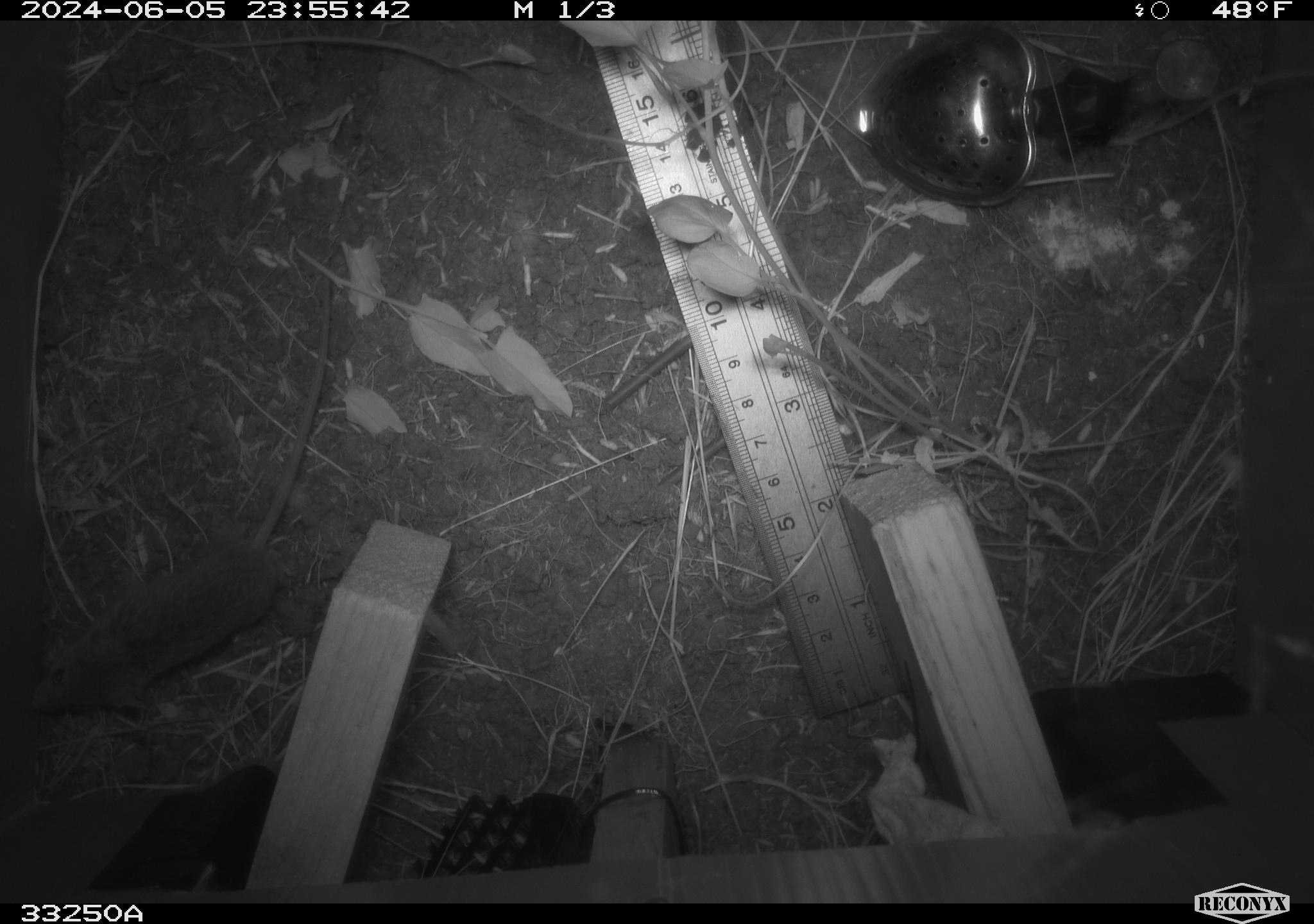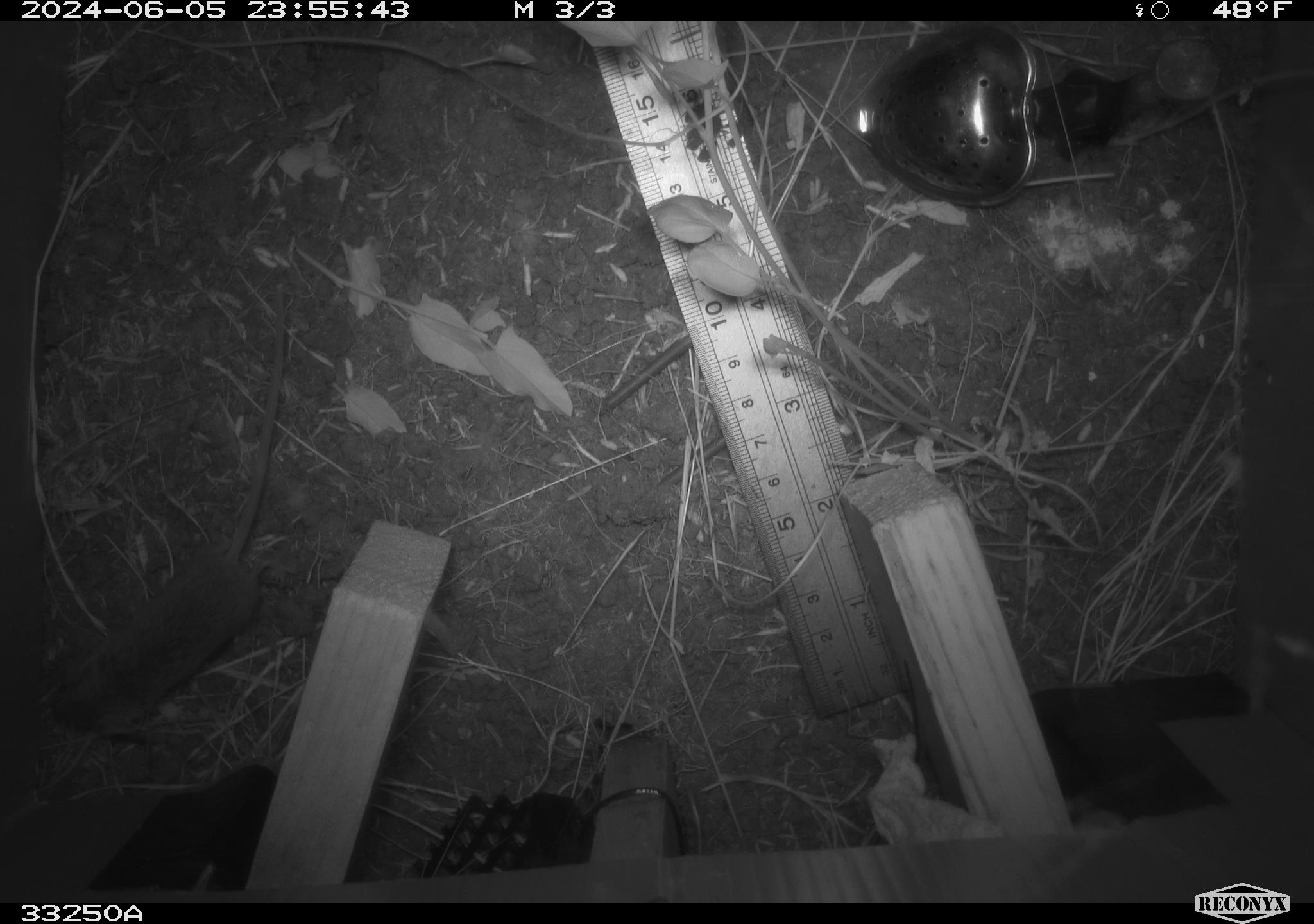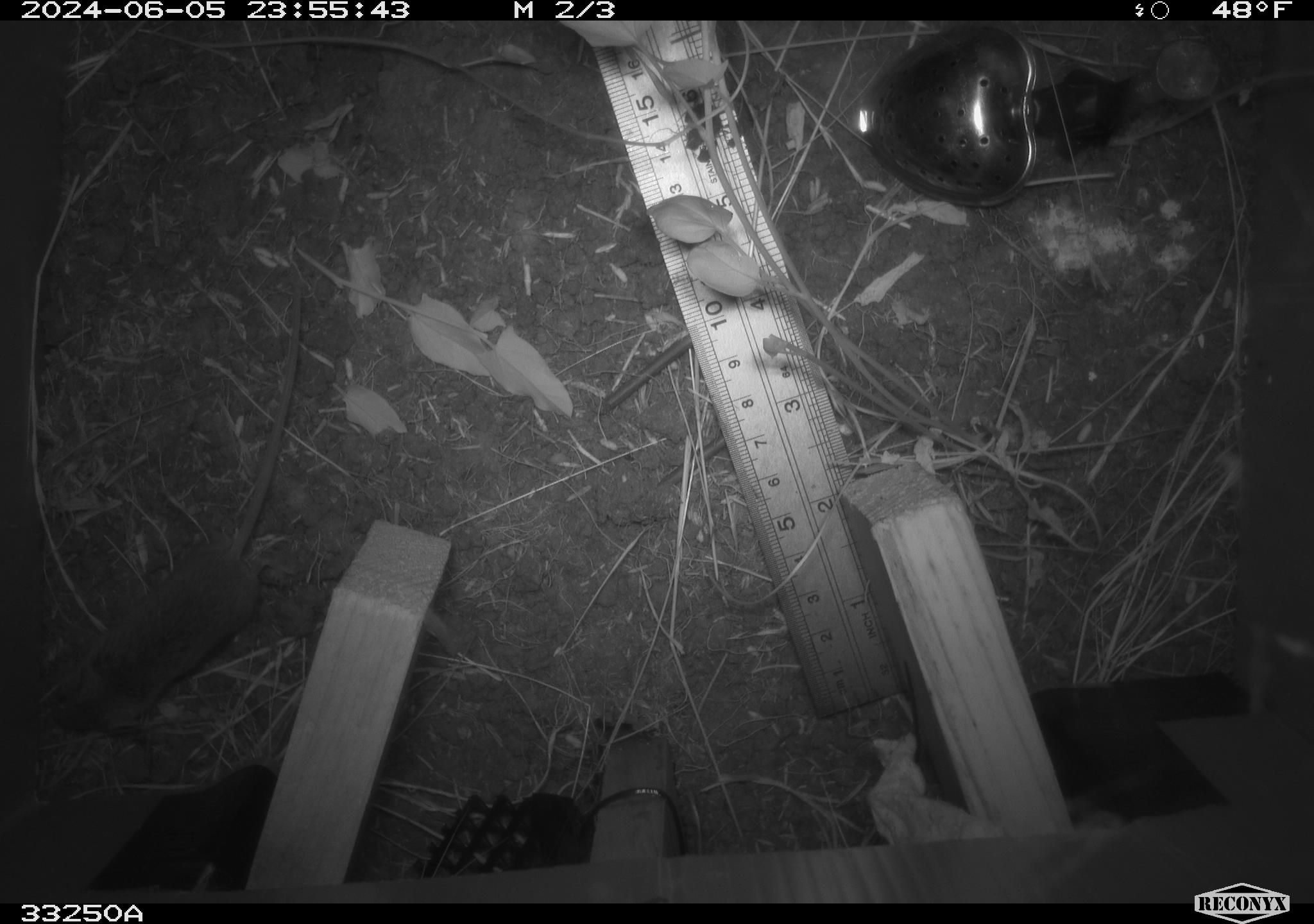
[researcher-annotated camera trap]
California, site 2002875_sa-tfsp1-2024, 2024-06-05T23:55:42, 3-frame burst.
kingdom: Animalia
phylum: Chordata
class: Mammalia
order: Rodentia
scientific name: Rodentia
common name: mouse species